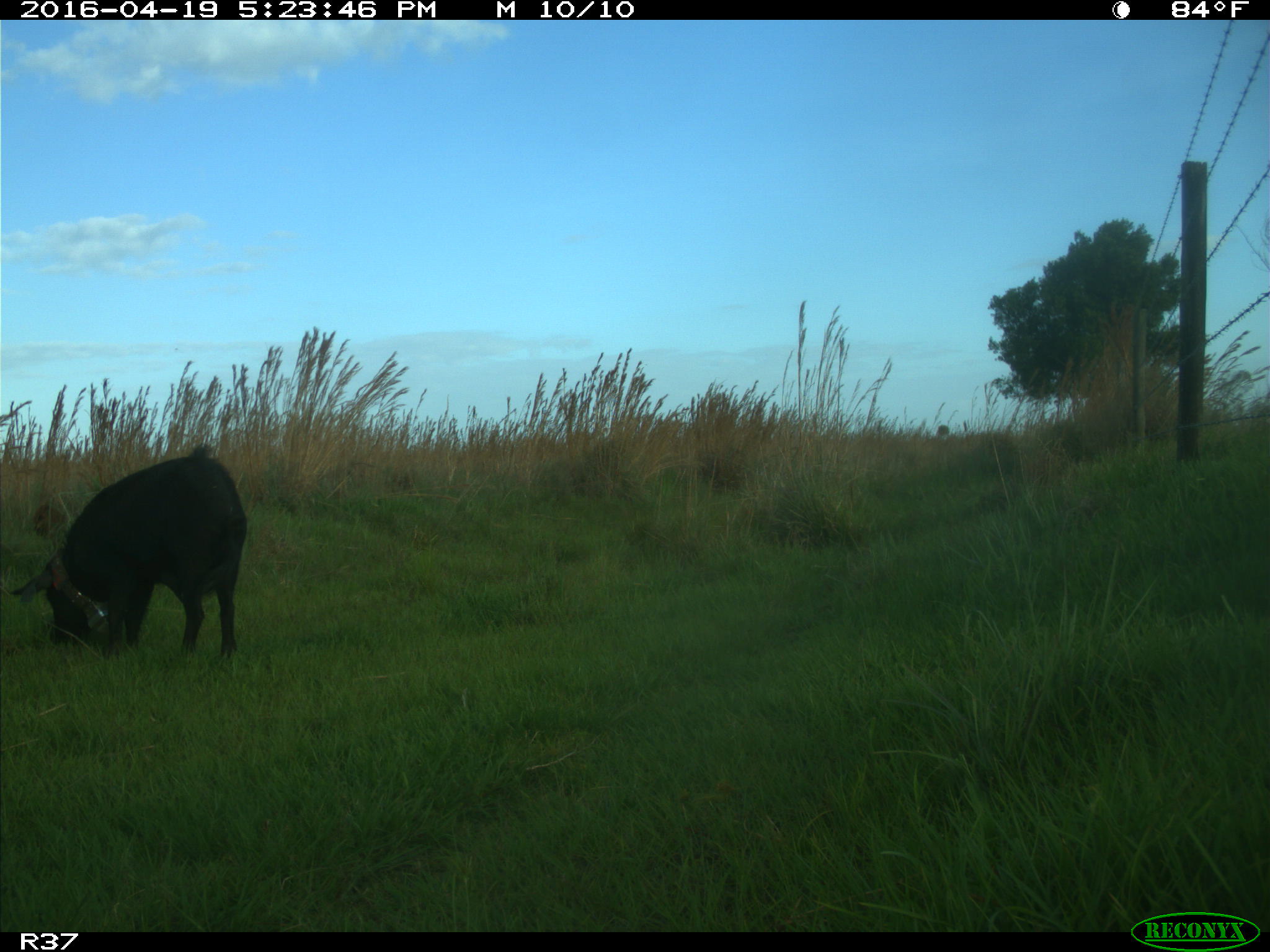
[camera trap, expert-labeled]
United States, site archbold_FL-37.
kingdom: Animalia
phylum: Chordata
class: Mammalia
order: Artiodactyla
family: Suidae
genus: Sus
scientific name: Sus scrofa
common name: wild boar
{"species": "Sus scrofa (wild boar)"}